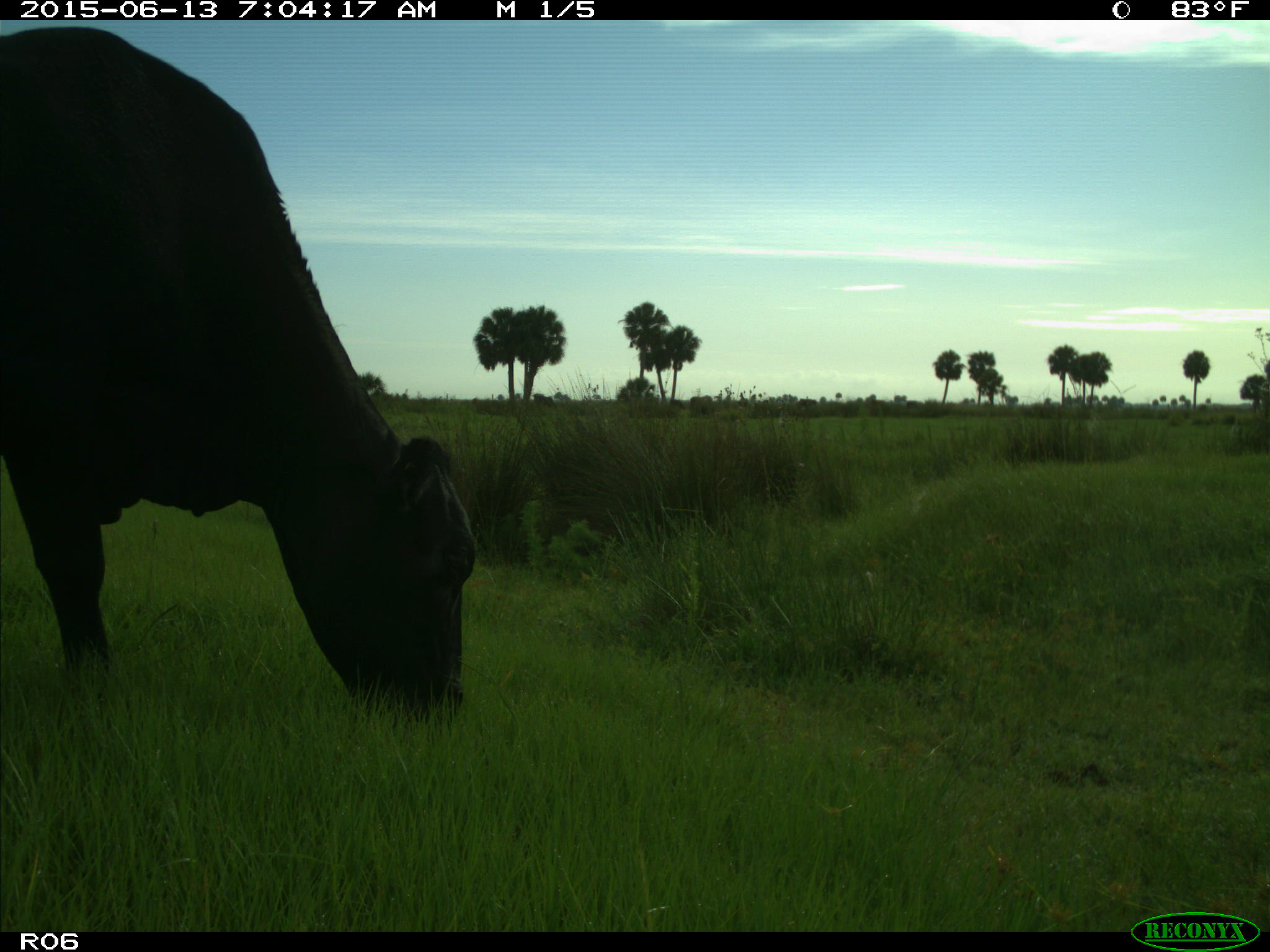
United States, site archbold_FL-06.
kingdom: Animalia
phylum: Chordata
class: Mammalia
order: Artiodactyla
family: Bovidae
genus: Bos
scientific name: Bos taurus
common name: domestic cow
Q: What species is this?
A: Bos taurus (domestic cow).